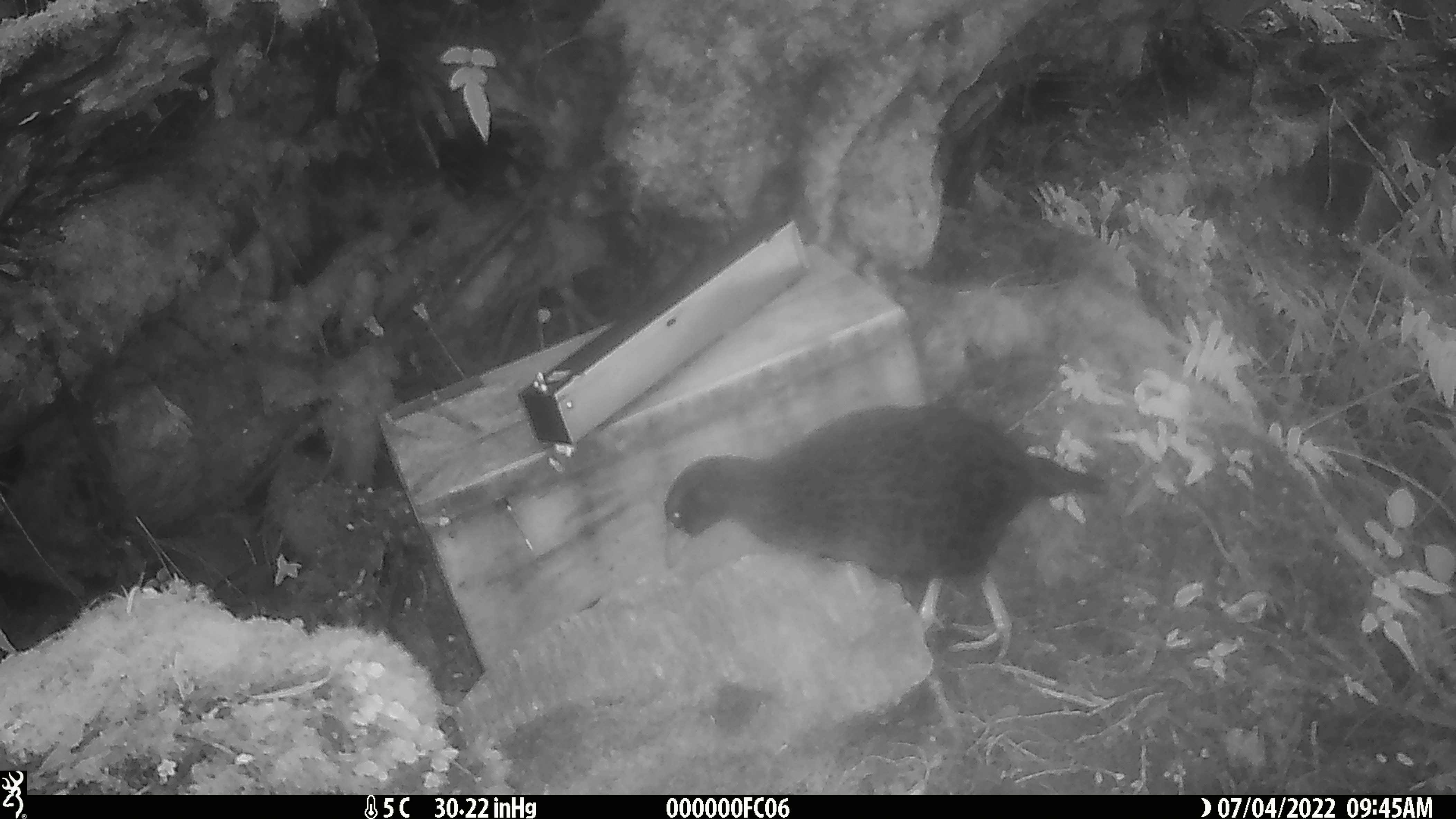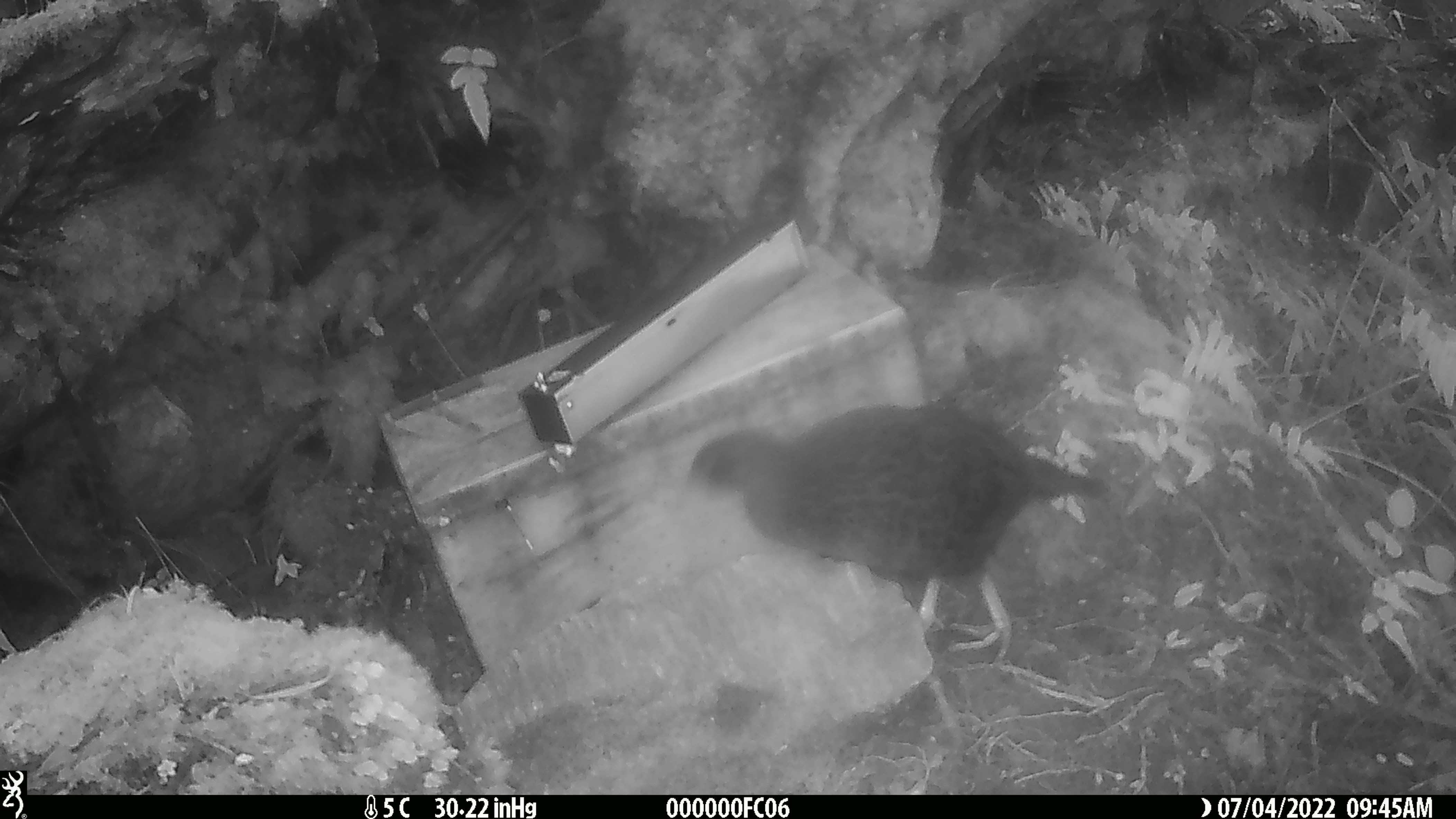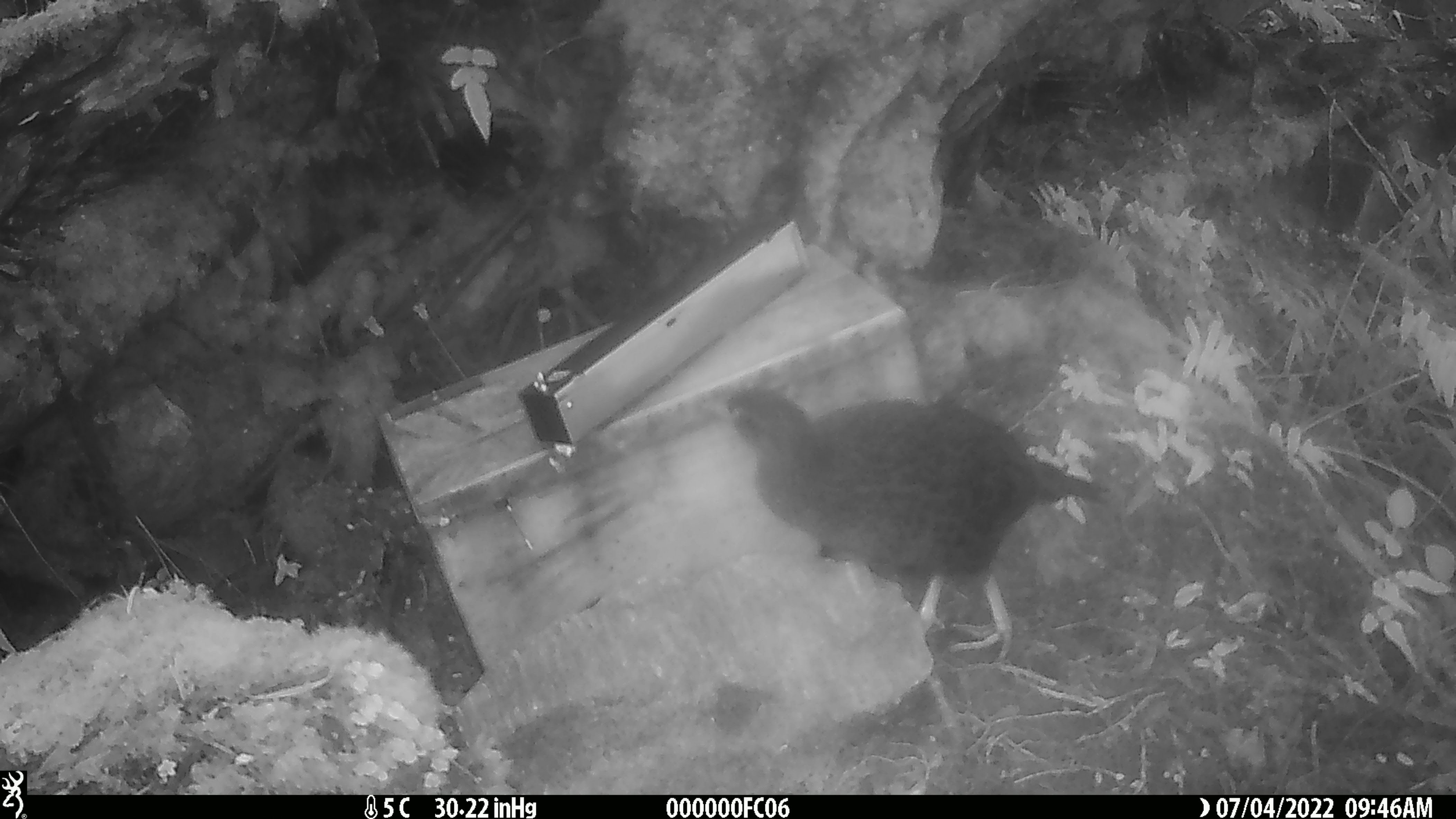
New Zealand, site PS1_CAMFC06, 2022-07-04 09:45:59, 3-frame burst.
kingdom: Animalia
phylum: Chordata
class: Aves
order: Gruiformes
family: Rallidae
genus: Gallirallus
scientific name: Gallirallus australis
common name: weka